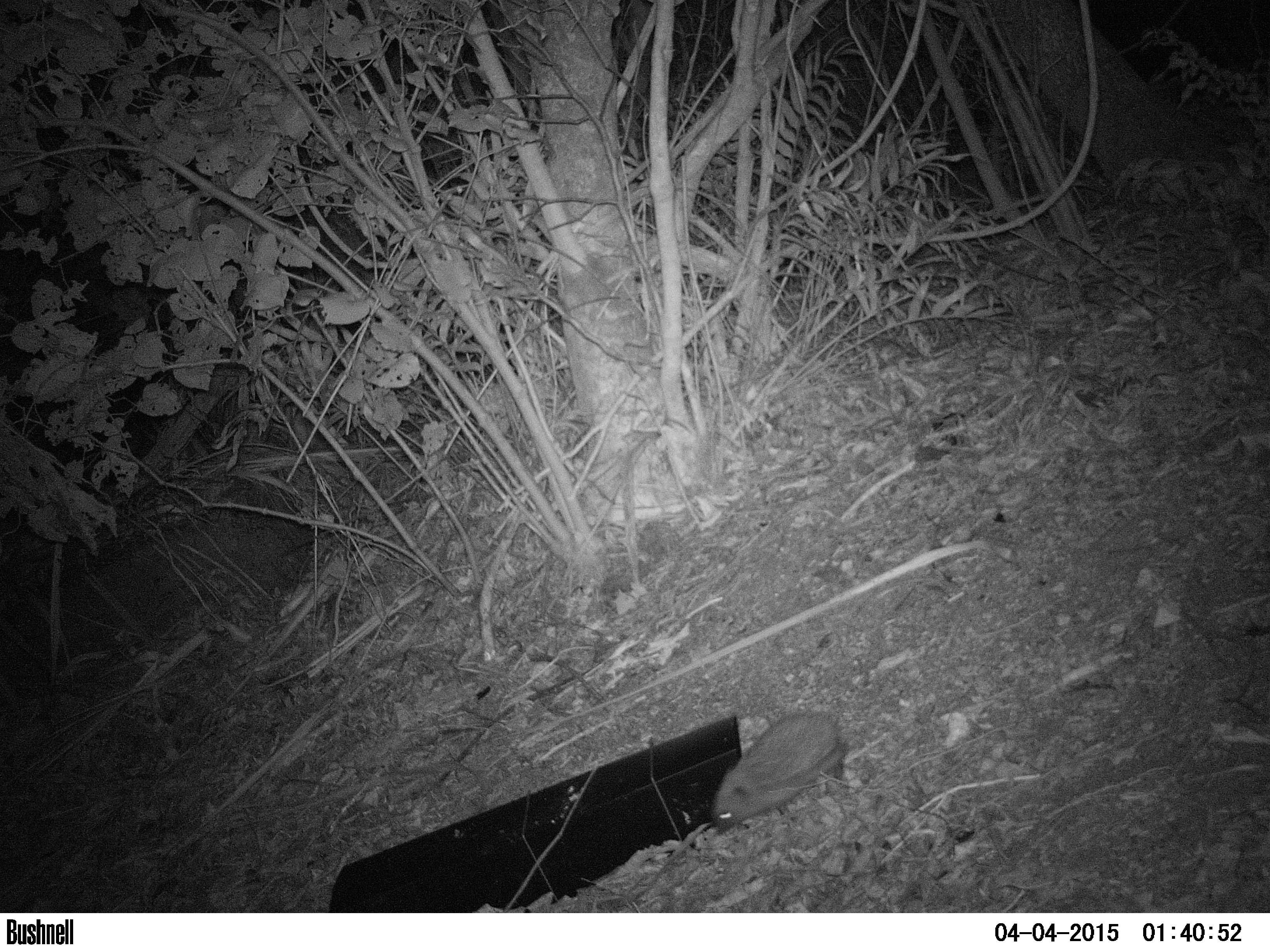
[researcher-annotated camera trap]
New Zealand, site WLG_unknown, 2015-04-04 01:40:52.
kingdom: Animalia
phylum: Chordata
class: Mammalia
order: Eulipotyphla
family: Erinaceidae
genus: Erinaceus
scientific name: Erinaceus europaeus europaeus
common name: european hedgehog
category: hedgehog